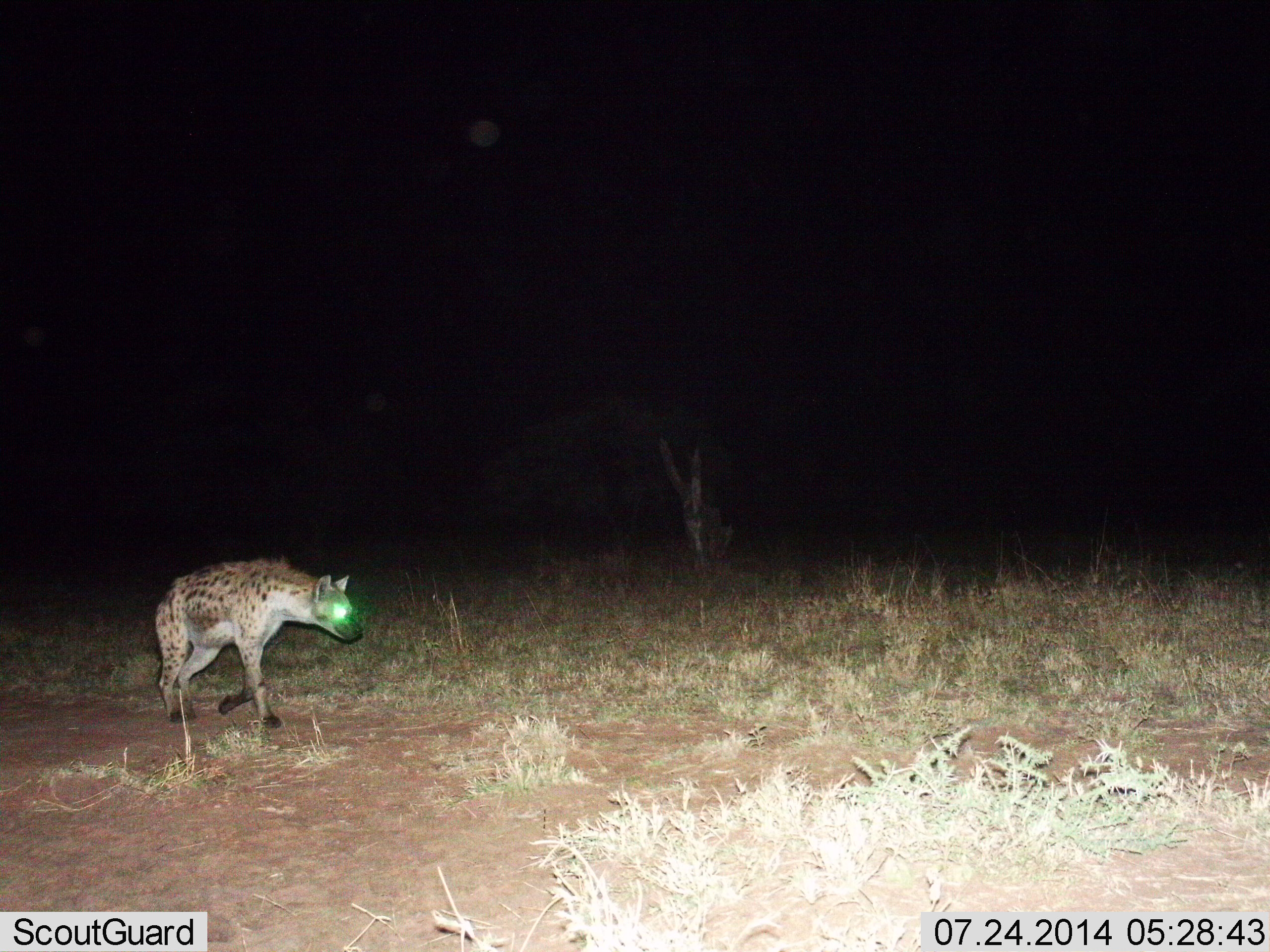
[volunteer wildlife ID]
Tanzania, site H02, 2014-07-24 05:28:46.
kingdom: Animalia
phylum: Chordata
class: Mammalia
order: Carnivora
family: Hyaenidae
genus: Crocuta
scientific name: Crocuta crocuta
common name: spotted hyena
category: hyenaspotted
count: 1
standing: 20%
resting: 0%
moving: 80%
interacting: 0%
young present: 0%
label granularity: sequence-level